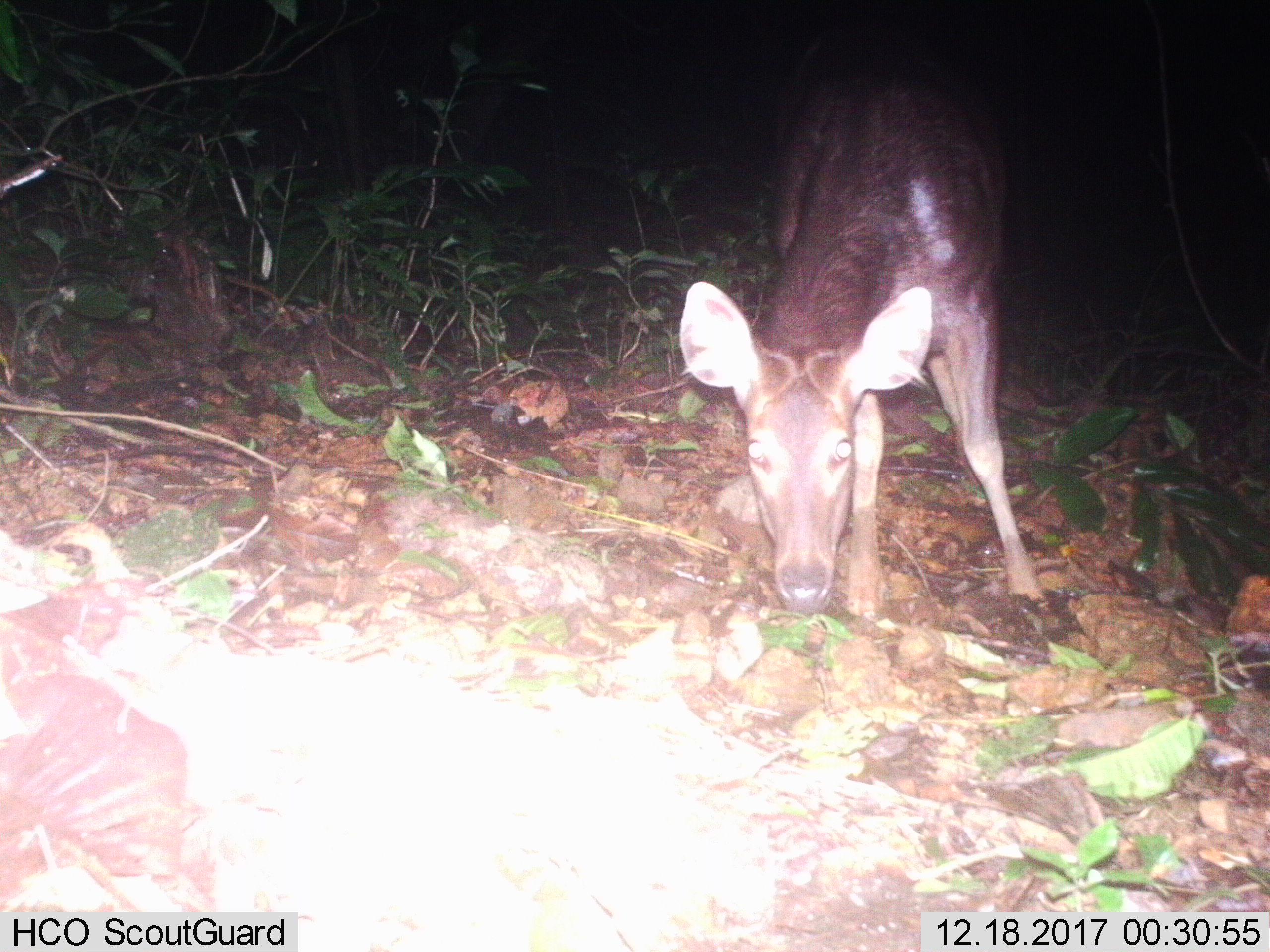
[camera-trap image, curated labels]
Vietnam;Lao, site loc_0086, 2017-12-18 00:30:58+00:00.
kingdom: Animalia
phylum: Chordata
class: Mammalia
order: Artiodactyla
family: Cervidae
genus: Rusa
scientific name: Rusa unicolor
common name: sambar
Sambar (Rusa unicolor). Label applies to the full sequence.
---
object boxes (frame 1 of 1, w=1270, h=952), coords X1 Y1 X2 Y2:
sambar: 677 13 1049 621